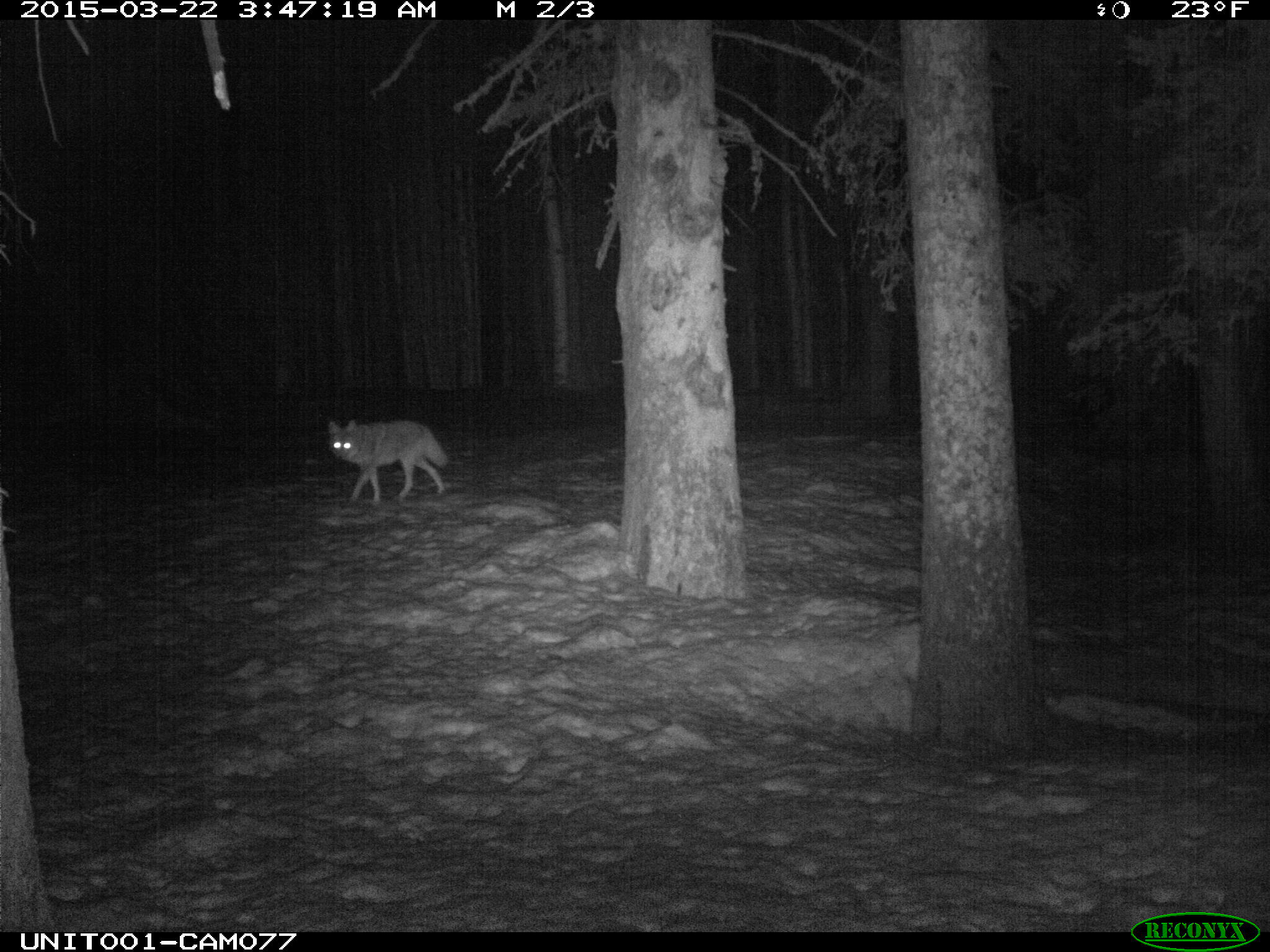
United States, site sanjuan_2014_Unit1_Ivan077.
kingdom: Animalia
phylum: Chordata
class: Mammalia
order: Carnivora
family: Canidae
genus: Canis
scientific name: Canis latrans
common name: coyote